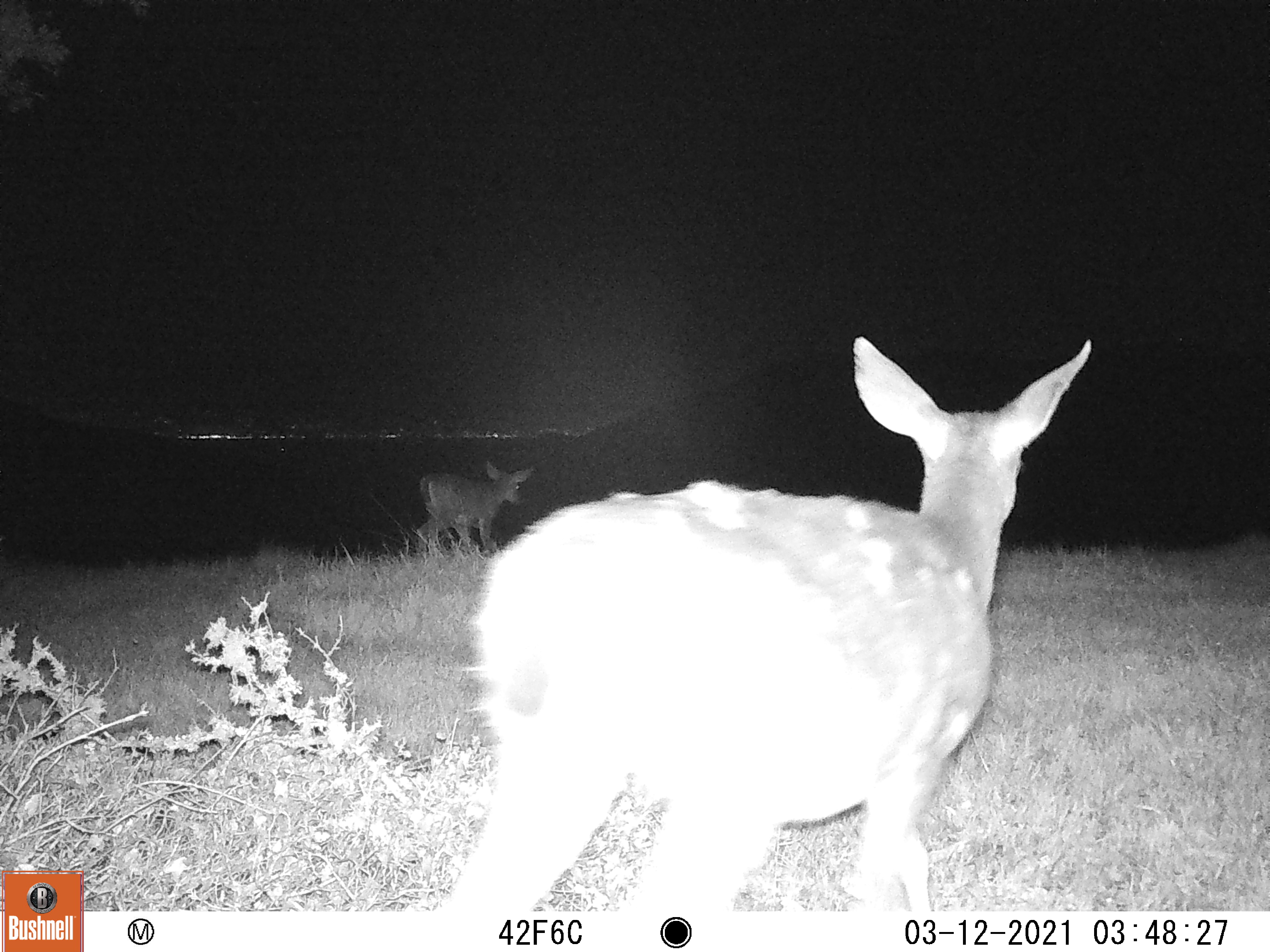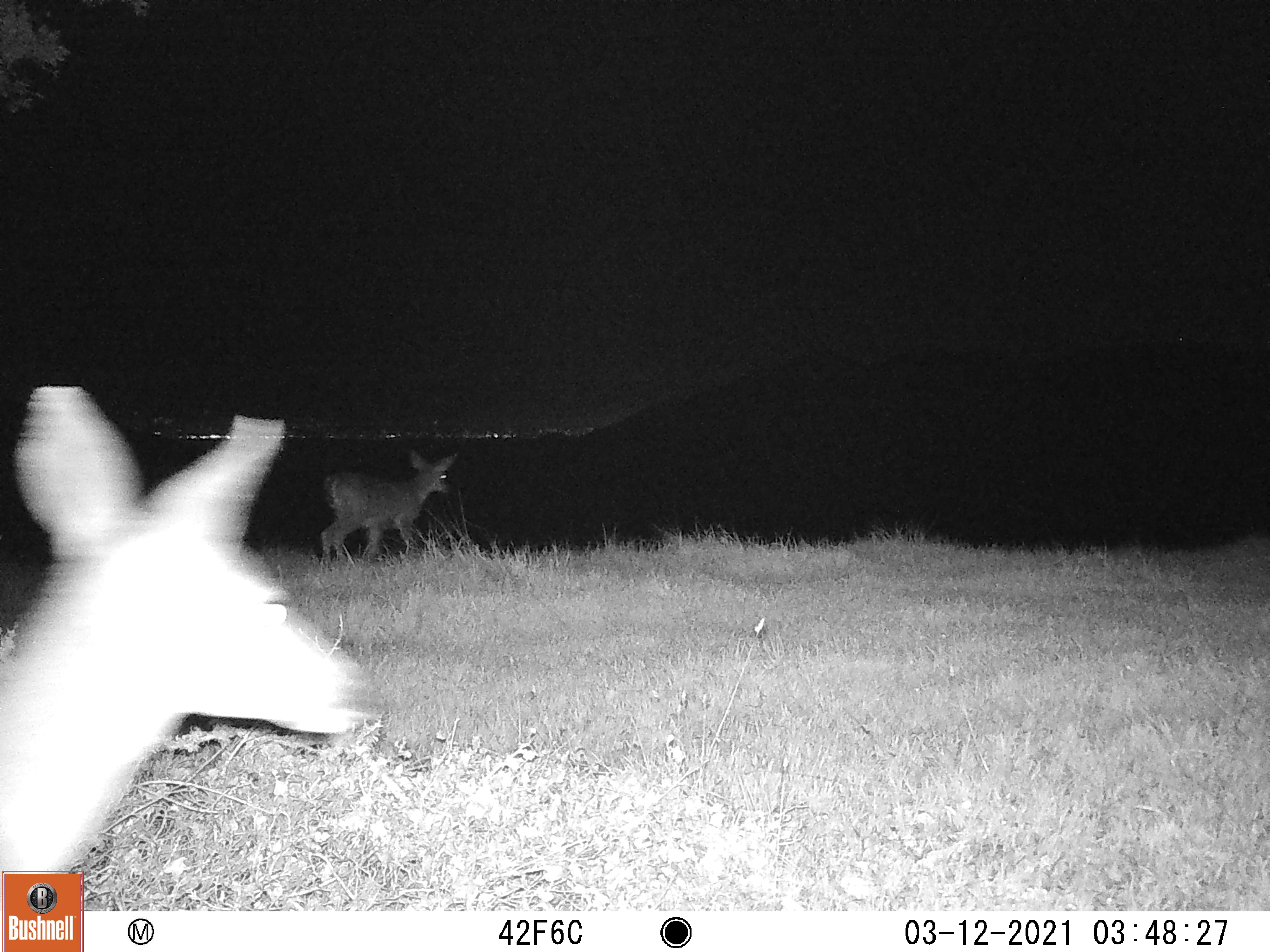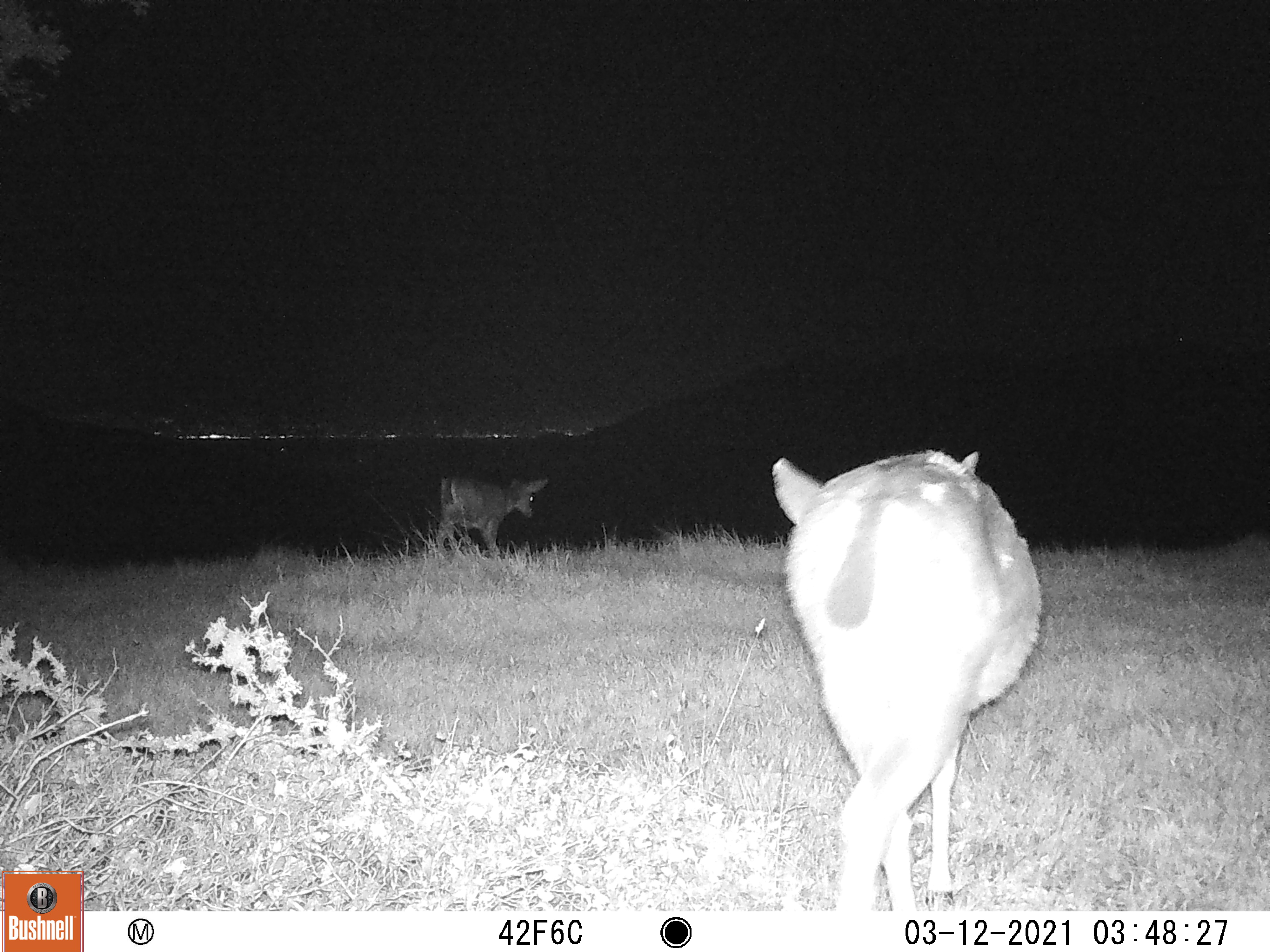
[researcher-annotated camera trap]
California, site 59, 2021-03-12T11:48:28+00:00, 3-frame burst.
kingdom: Animalia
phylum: Chordata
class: Mammalia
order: Artiodactyla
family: Cervidae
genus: Odocoileus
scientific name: Odocoileus hemionus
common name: mule deer